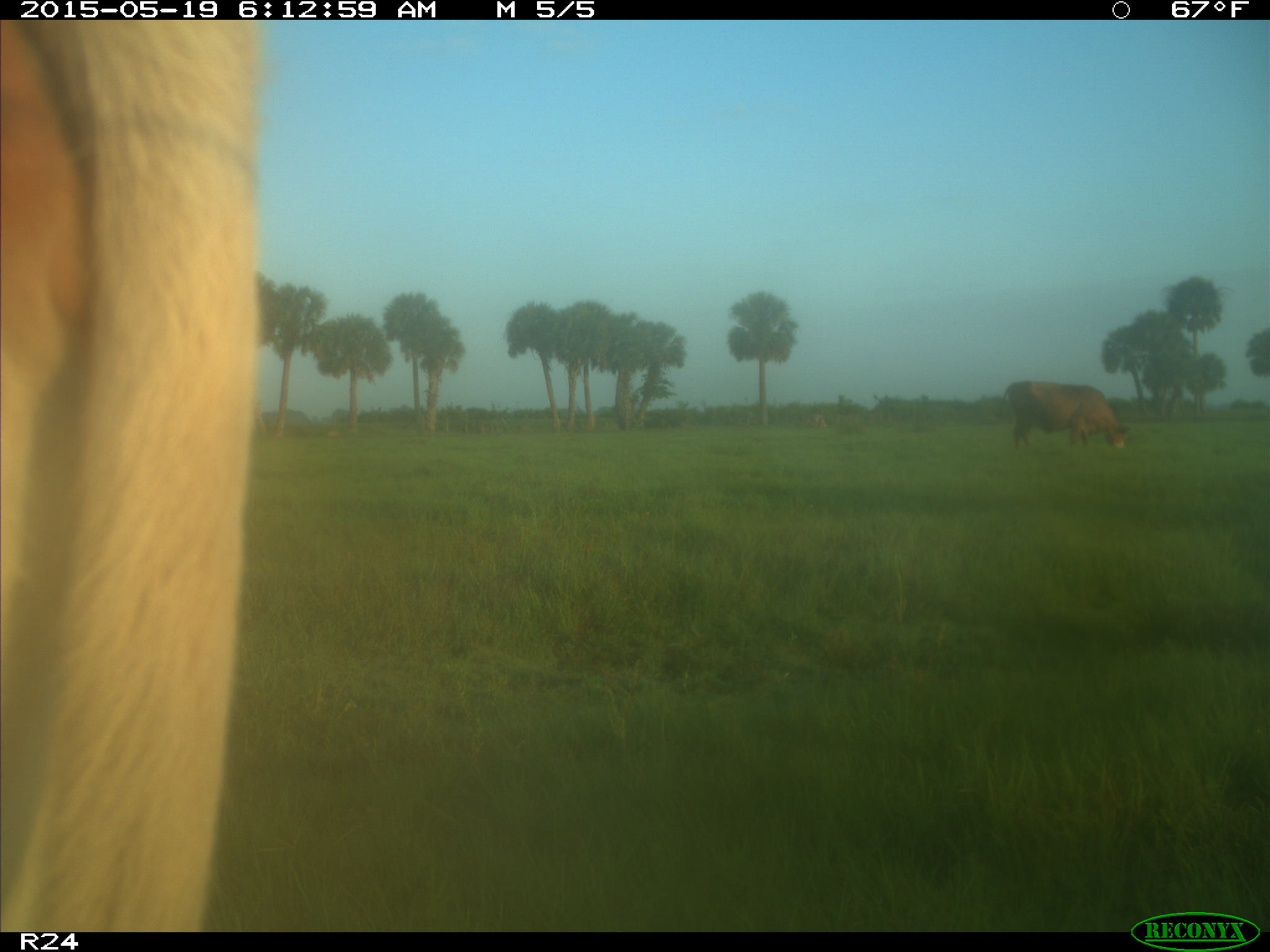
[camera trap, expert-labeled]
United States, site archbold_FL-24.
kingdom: Animalia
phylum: Chordata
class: Mammalia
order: Artiodactyla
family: Bovidae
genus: Bos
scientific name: Bos taurus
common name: domestic cow